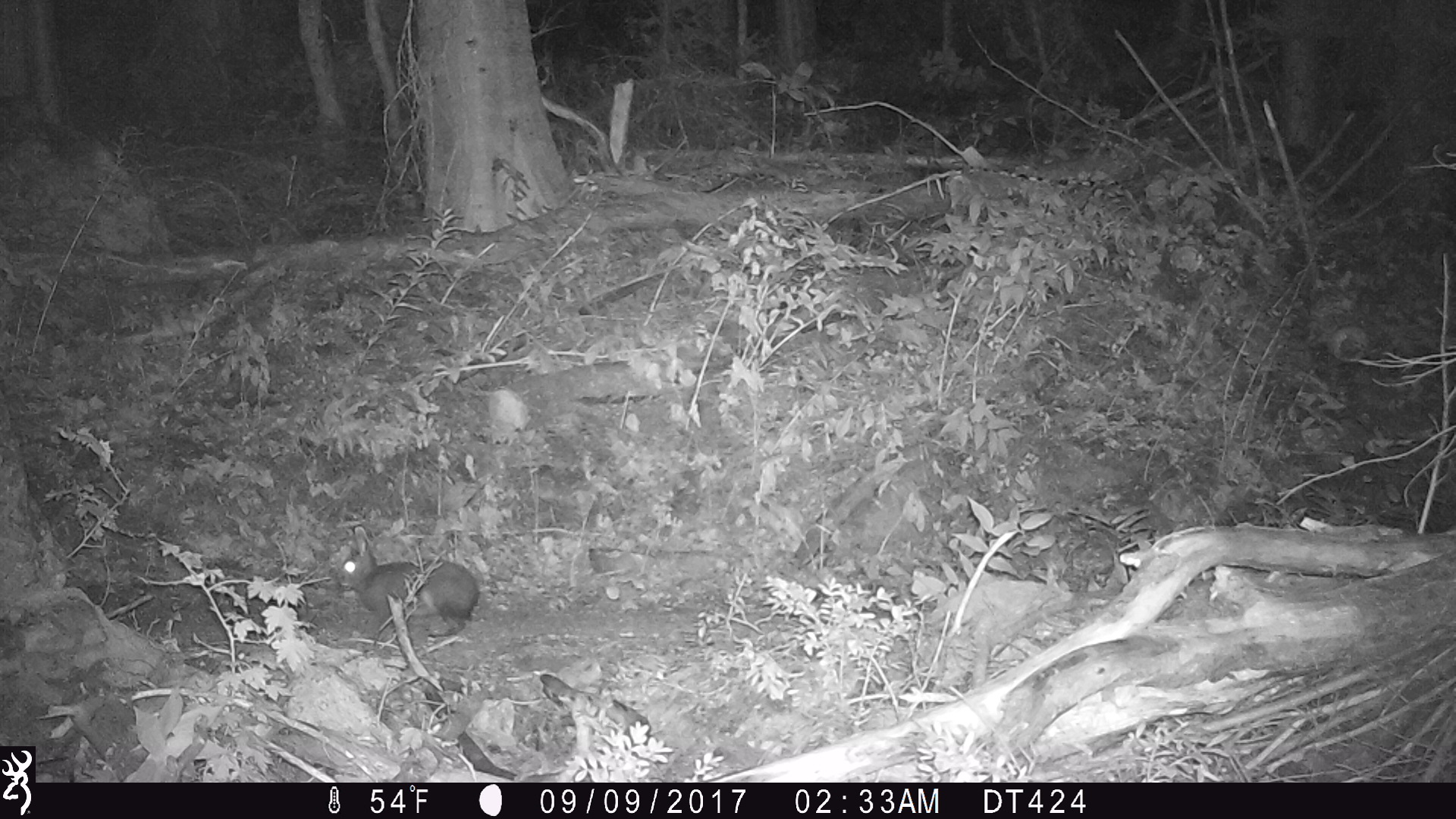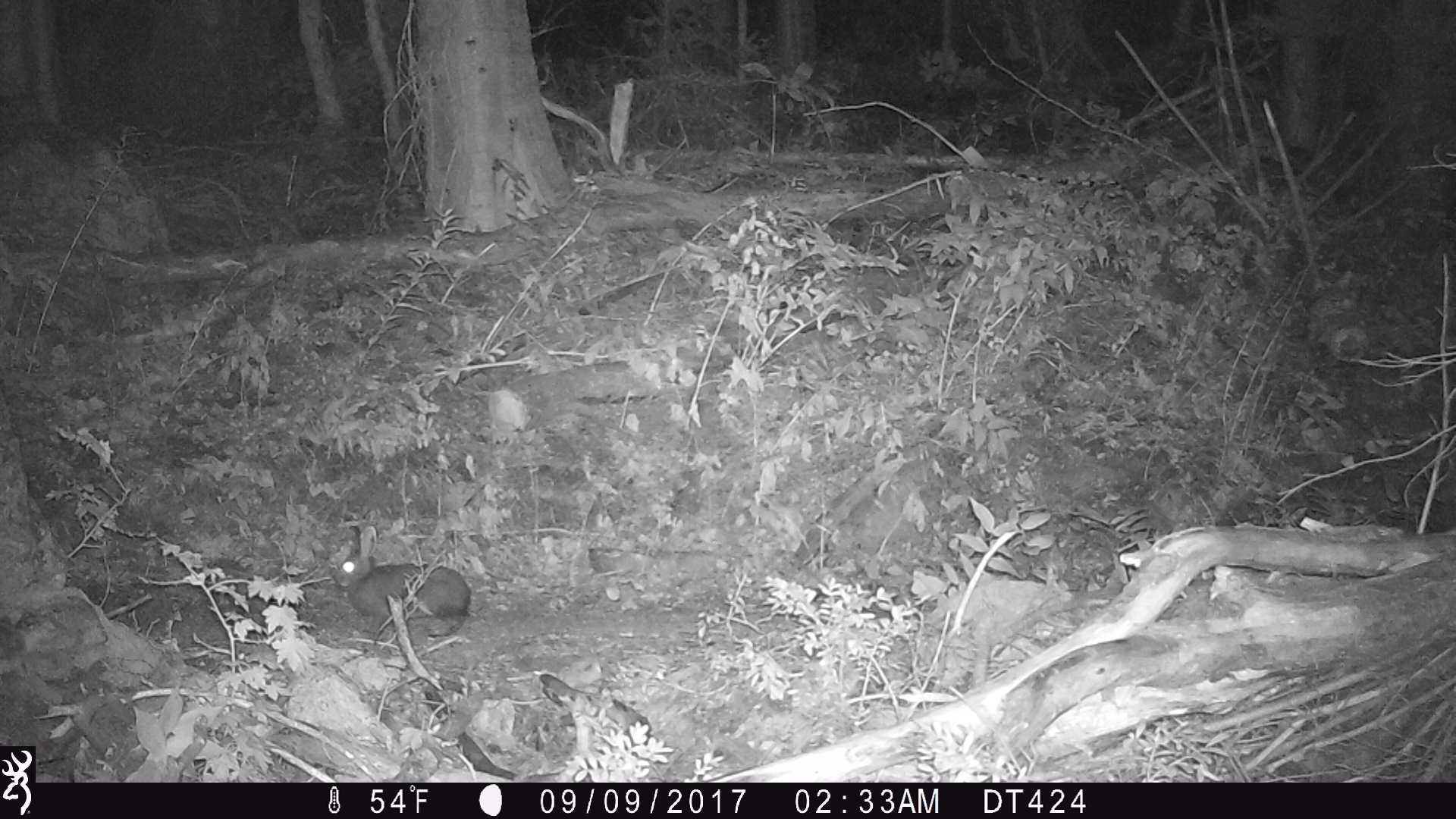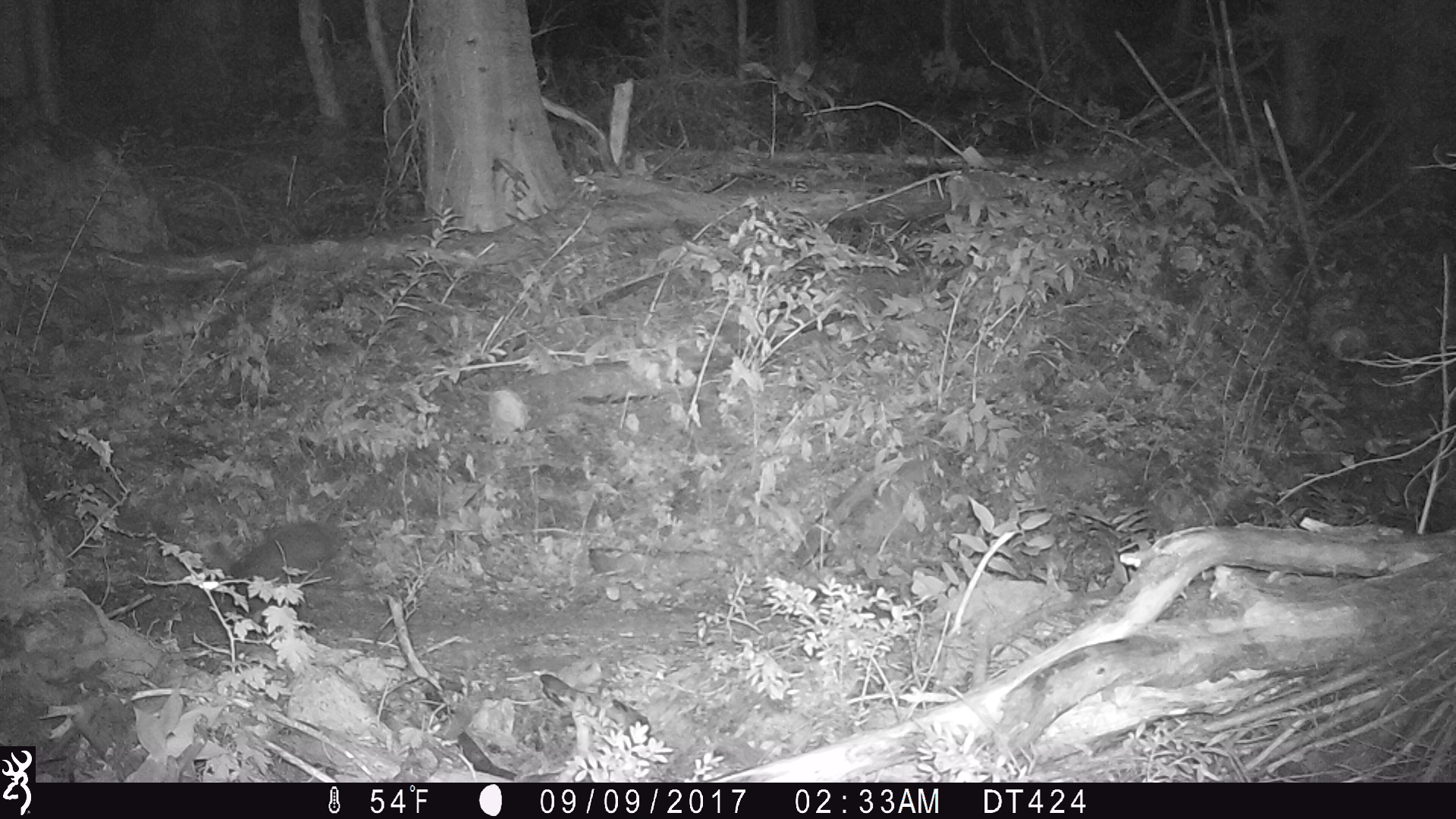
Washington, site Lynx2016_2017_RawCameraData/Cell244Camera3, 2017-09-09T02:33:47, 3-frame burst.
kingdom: Animalia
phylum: Chordata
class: Mammalia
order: Lagomorpha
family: Leporidae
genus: Lepus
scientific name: Lepus americanus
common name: snowshoe hare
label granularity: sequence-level